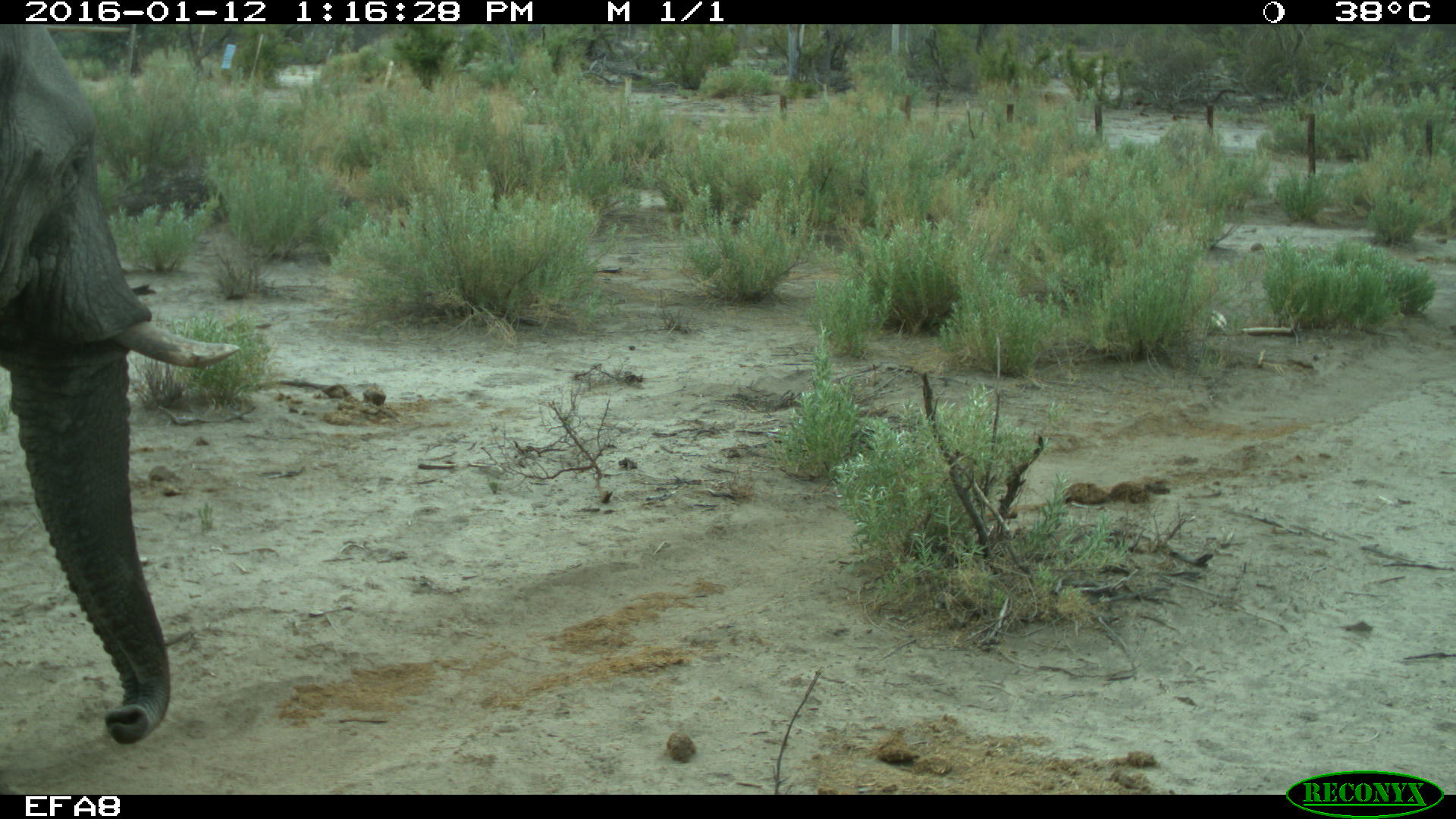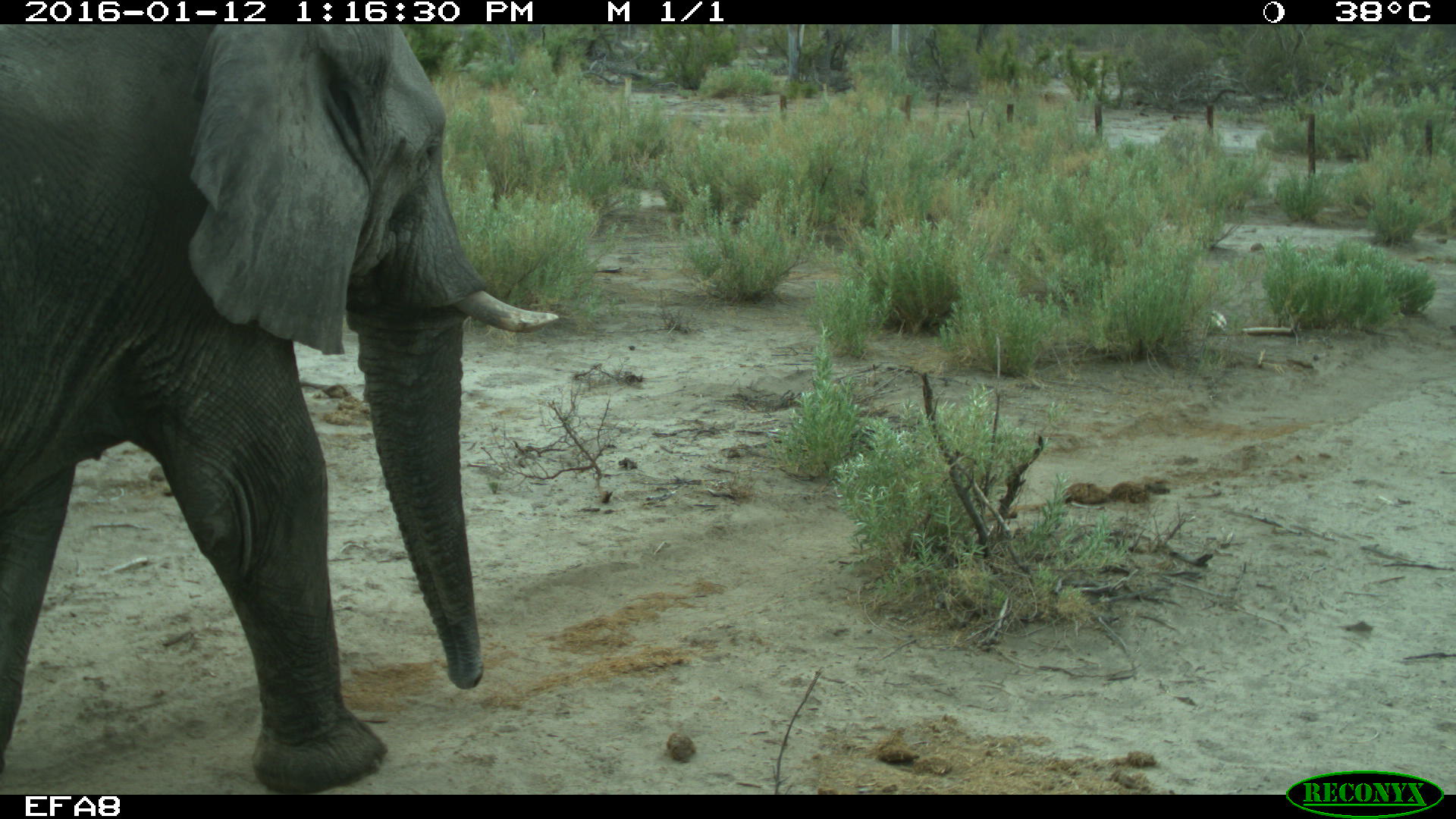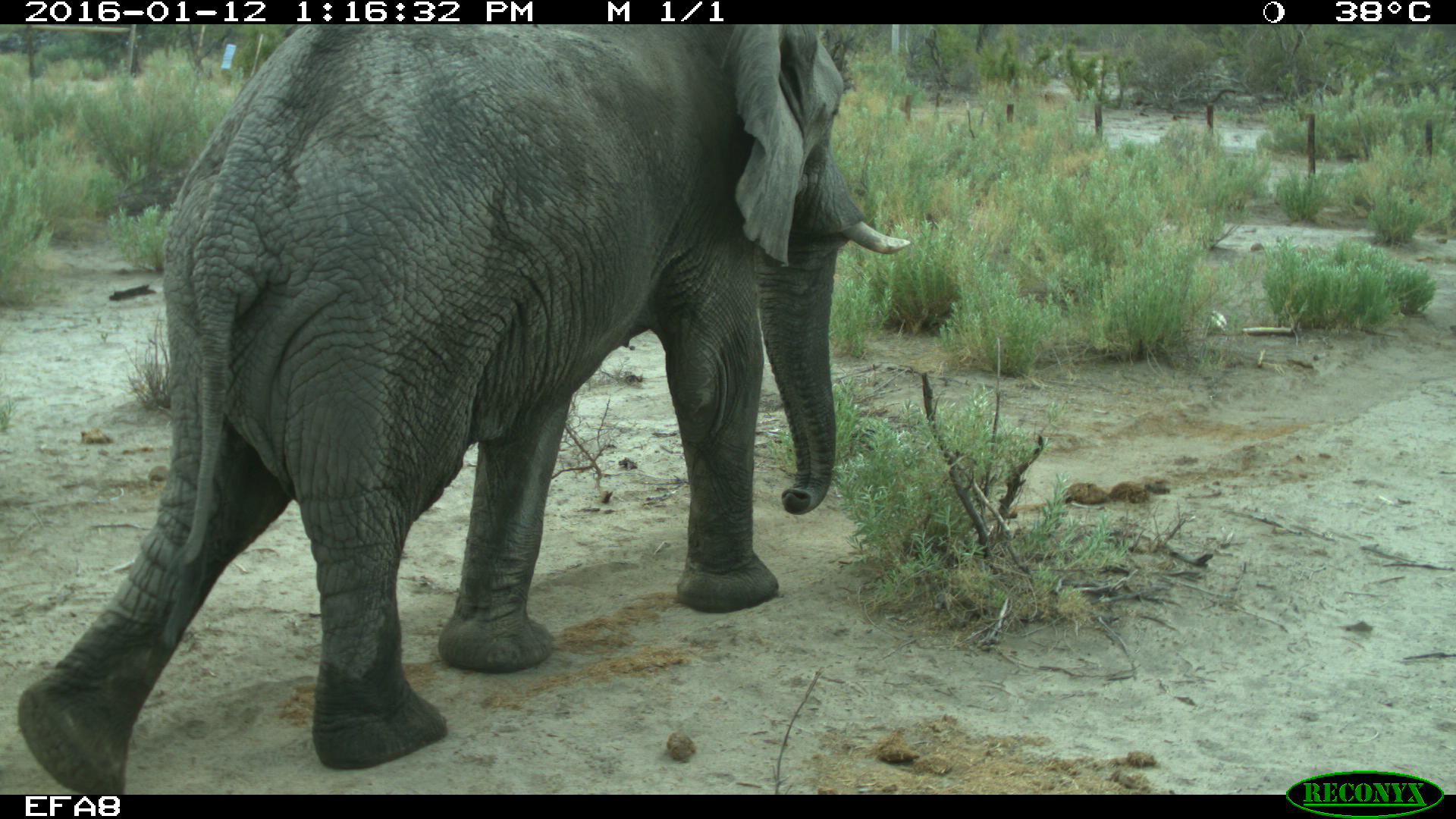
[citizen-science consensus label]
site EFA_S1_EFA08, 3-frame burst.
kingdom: Animalia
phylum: Chordata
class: Mammalia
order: Proboscidea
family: Elephantidae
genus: Loxodonta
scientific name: Loxodonta africana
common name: african bush elephant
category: elephant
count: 1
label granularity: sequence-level